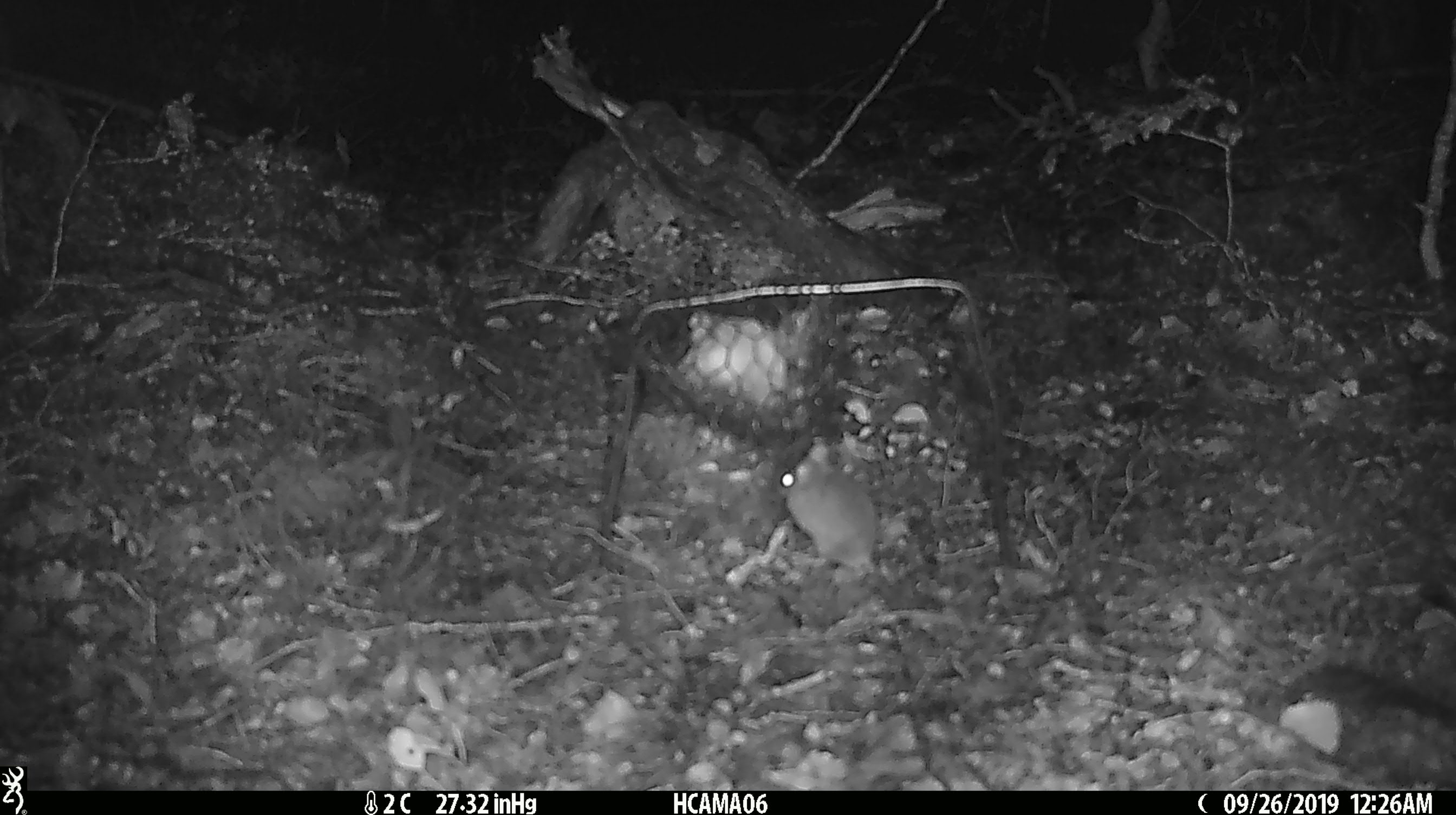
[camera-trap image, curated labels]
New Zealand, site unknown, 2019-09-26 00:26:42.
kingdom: Animalia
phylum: Chordata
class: Mammalia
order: Rodentia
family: Muridae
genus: Mus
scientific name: Mus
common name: mouse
Mouse (Mus).